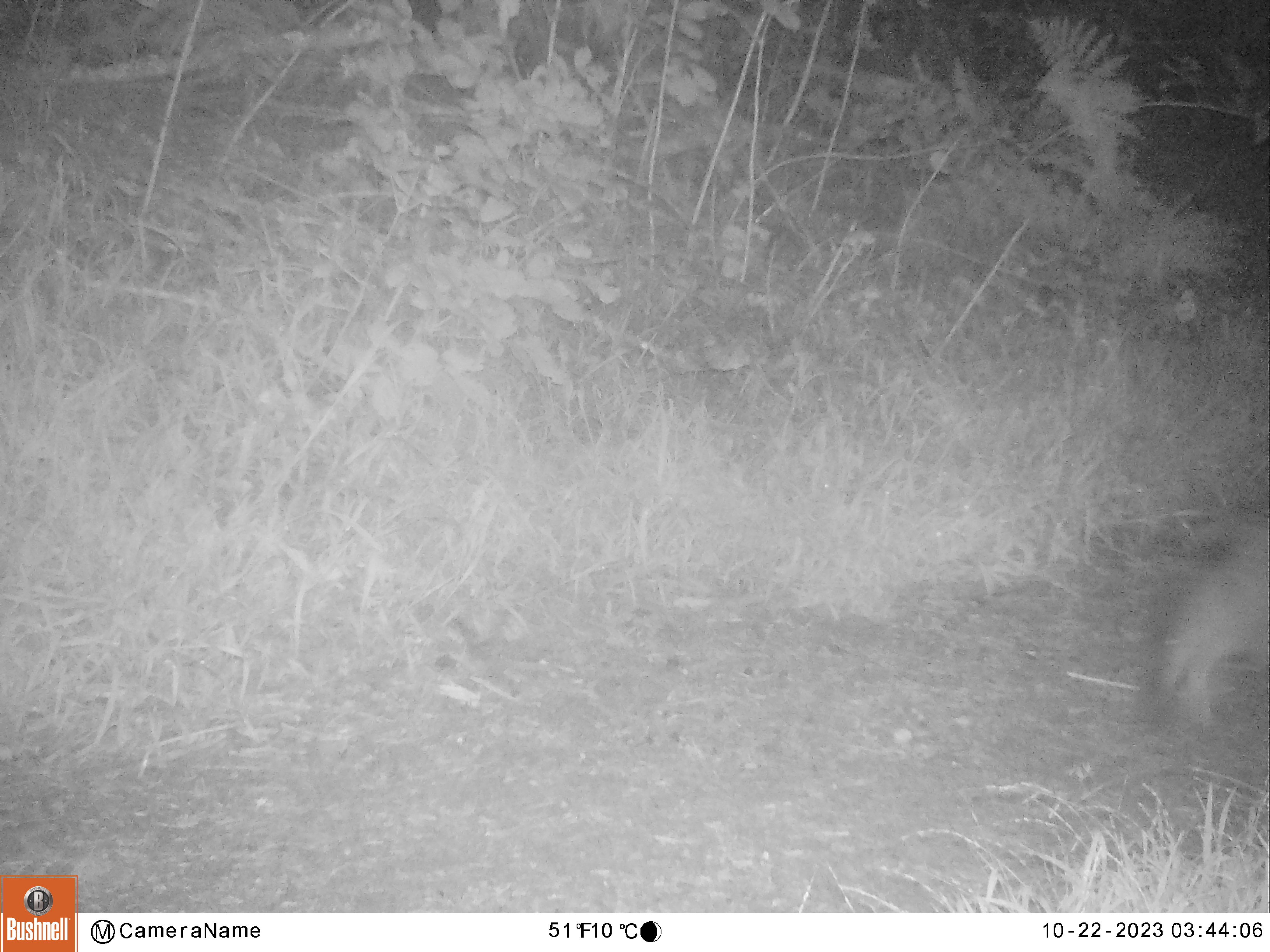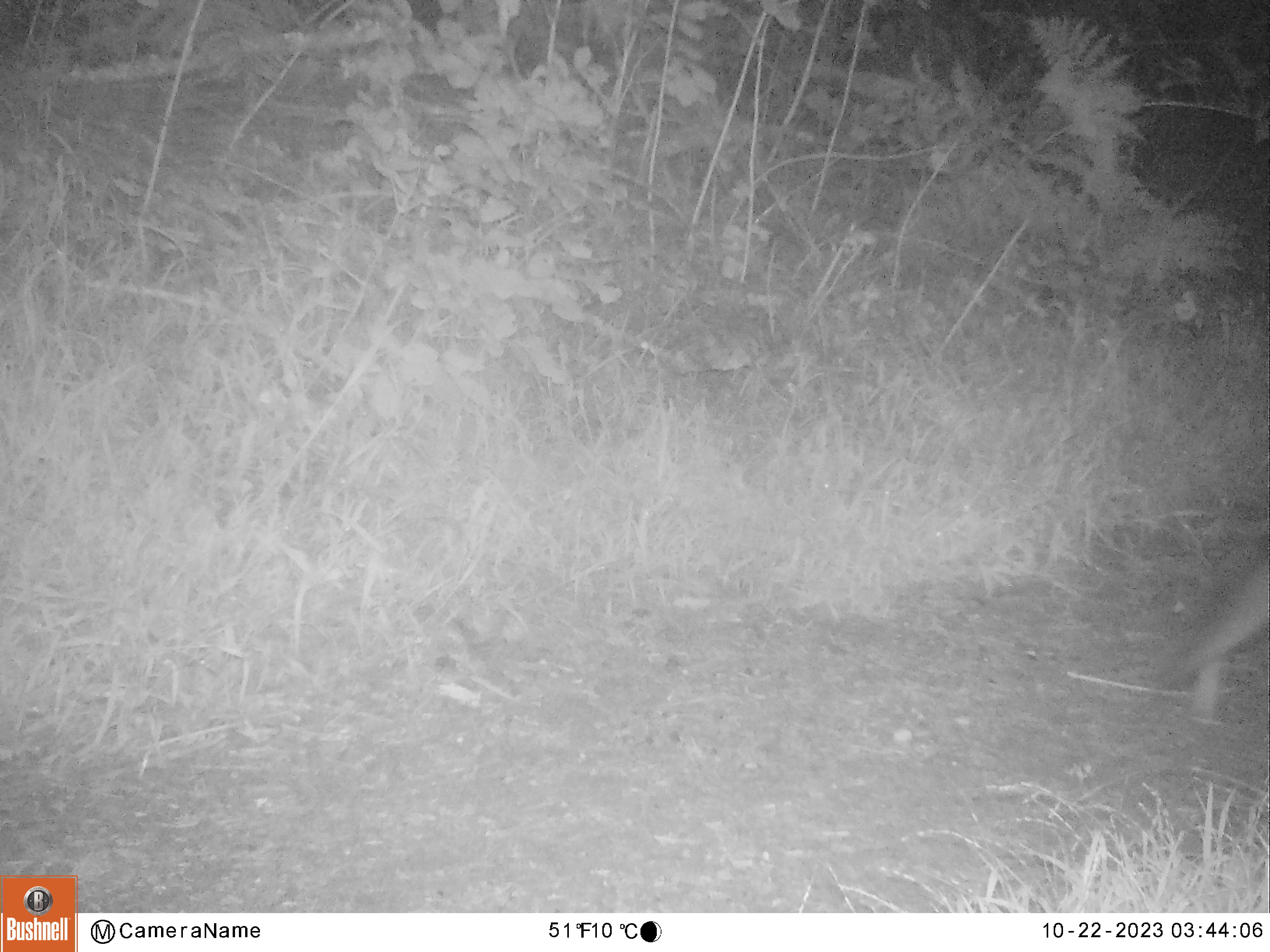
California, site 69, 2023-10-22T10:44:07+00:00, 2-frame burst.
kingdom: Animalia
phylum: Chordata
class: Mammalia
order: Carnivora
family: Canidae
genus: Urocyon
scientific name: Urocyon cinereoargenteus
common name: gray fox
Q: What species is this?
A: Gray fox (Urocyon cinereoargenteus).